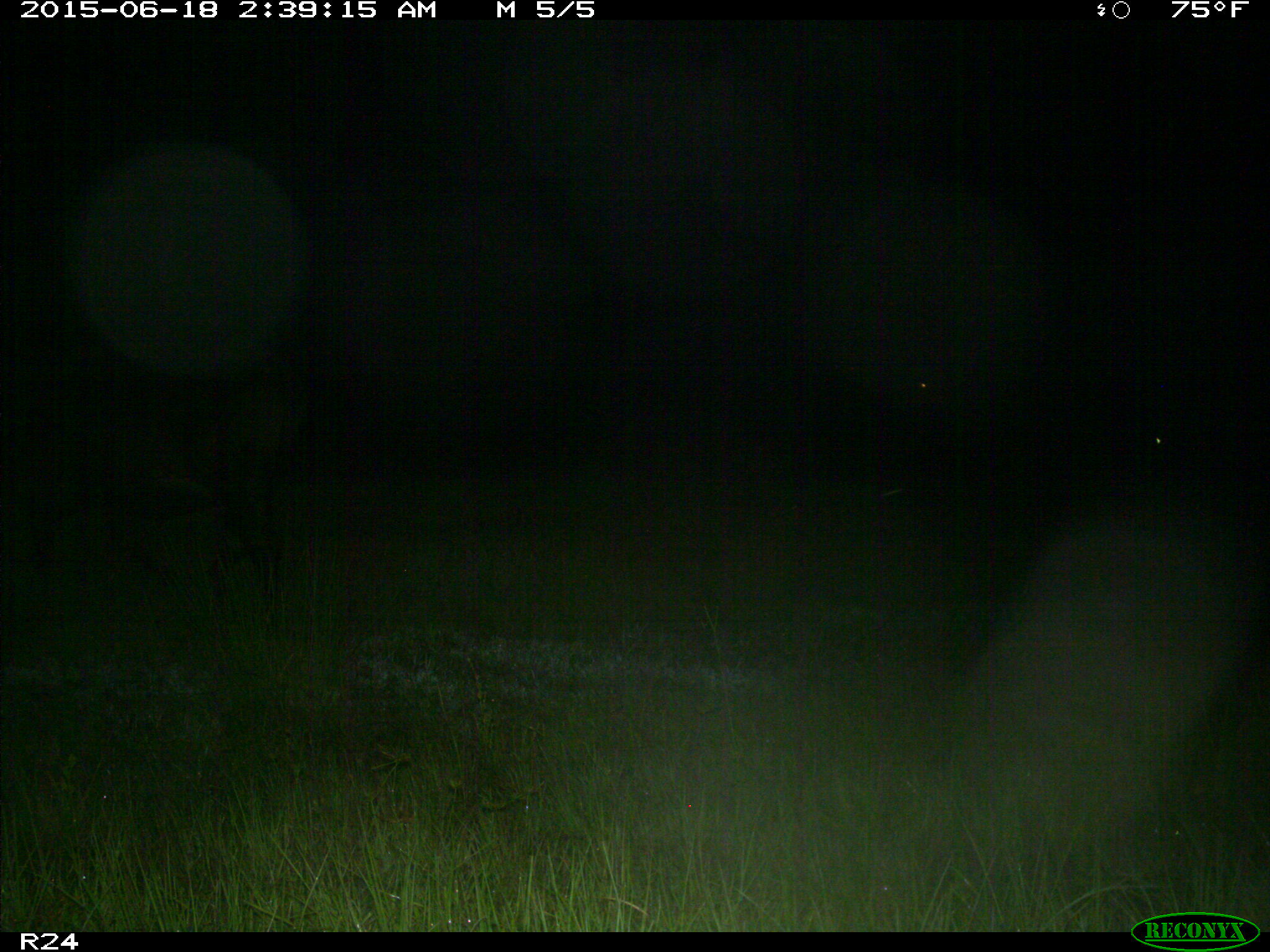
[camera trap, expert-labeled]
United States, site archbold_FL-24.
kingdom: Animalia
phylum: Chordata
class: Mammalia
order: Artiodactyla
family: Bovidae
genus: Bos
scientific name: Bos taurus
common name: domestic cow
Bos taurus (domestic cow).